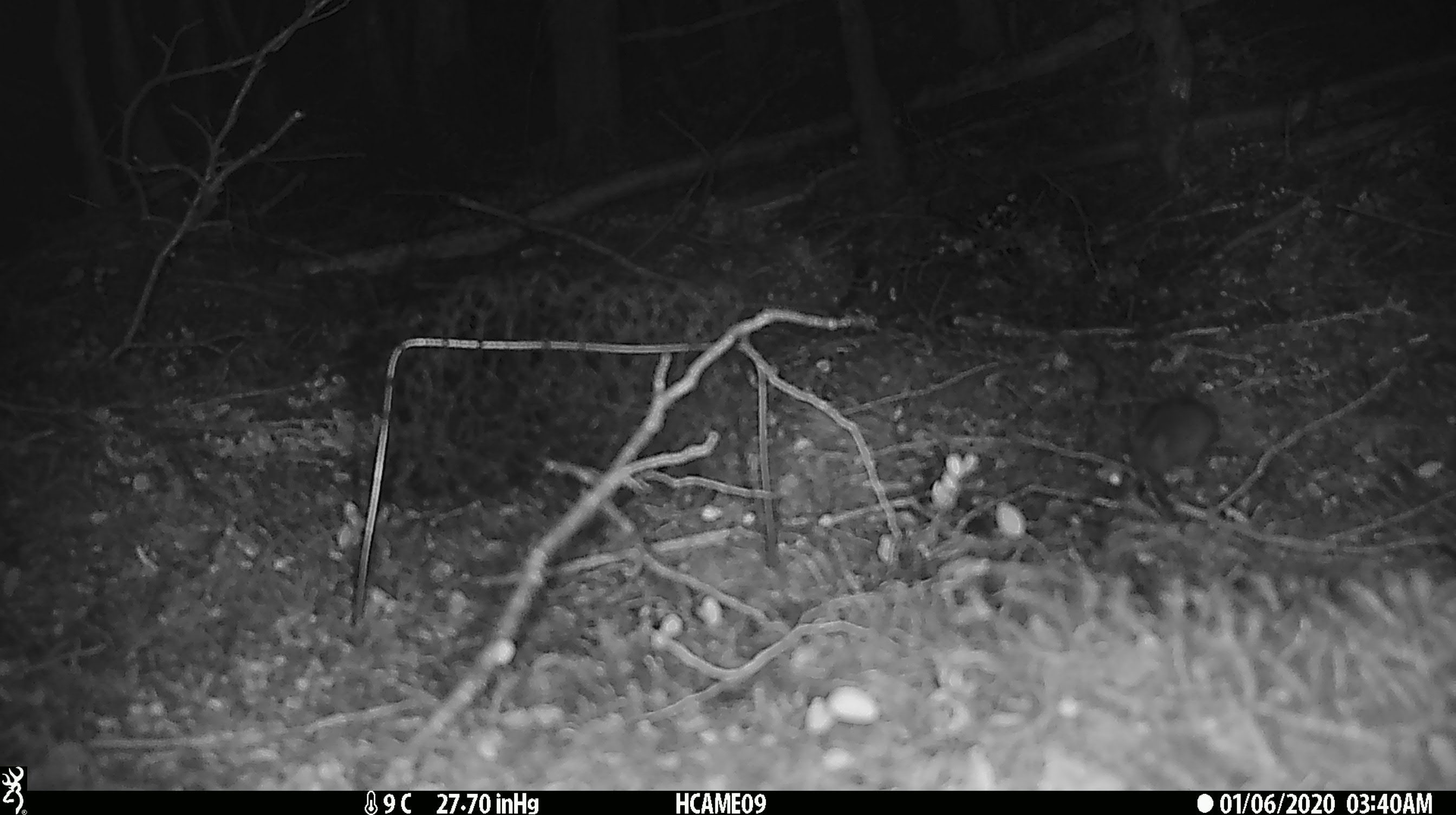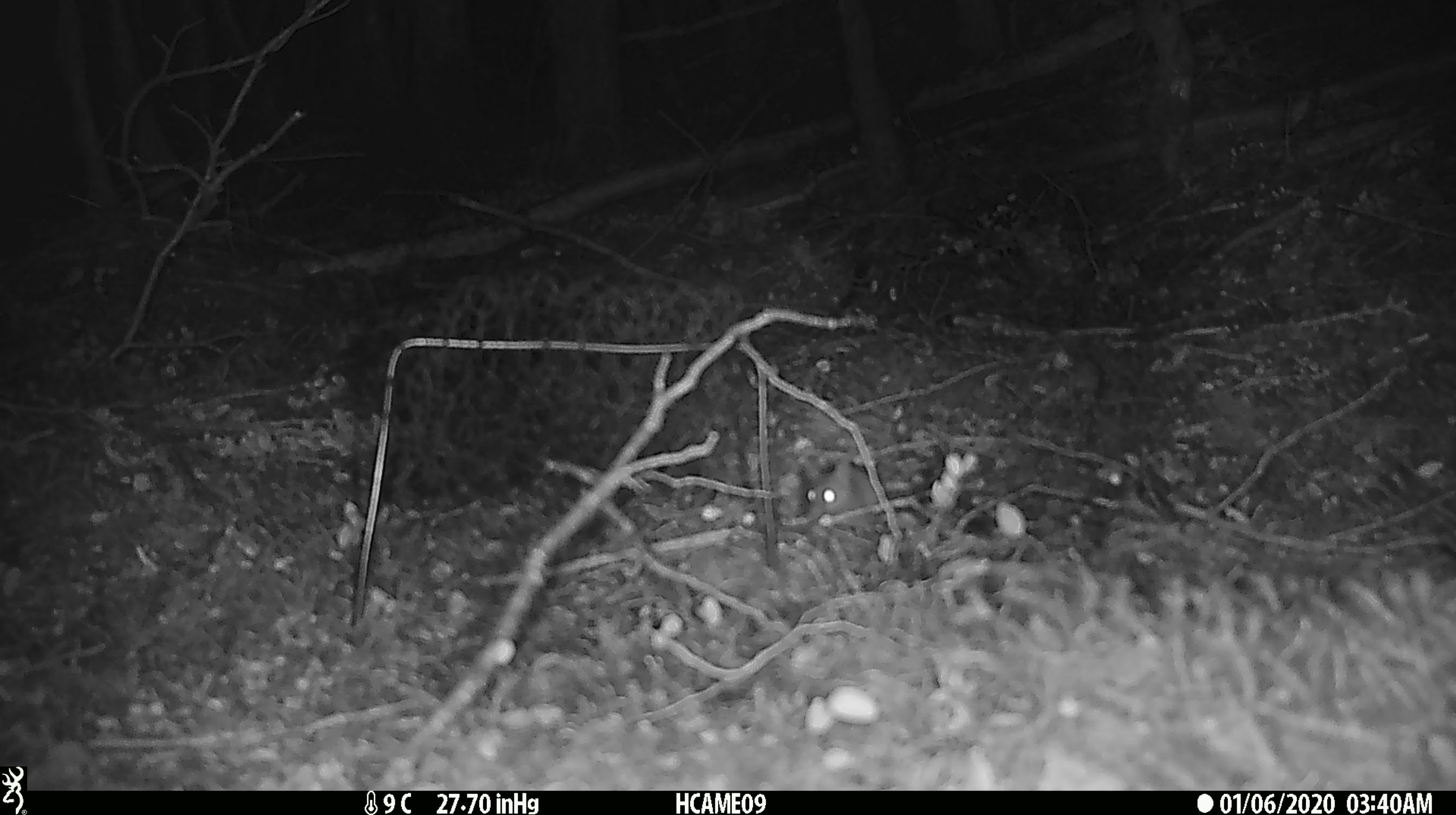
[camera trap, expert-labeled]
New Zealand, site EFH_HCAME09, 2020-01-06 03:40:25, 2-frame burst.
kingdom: Animalia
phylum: Chordata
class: Mammalia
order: Rodentia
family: Muridae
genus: Mus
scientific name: Mus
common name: mouse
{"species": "mouse (Mus)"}